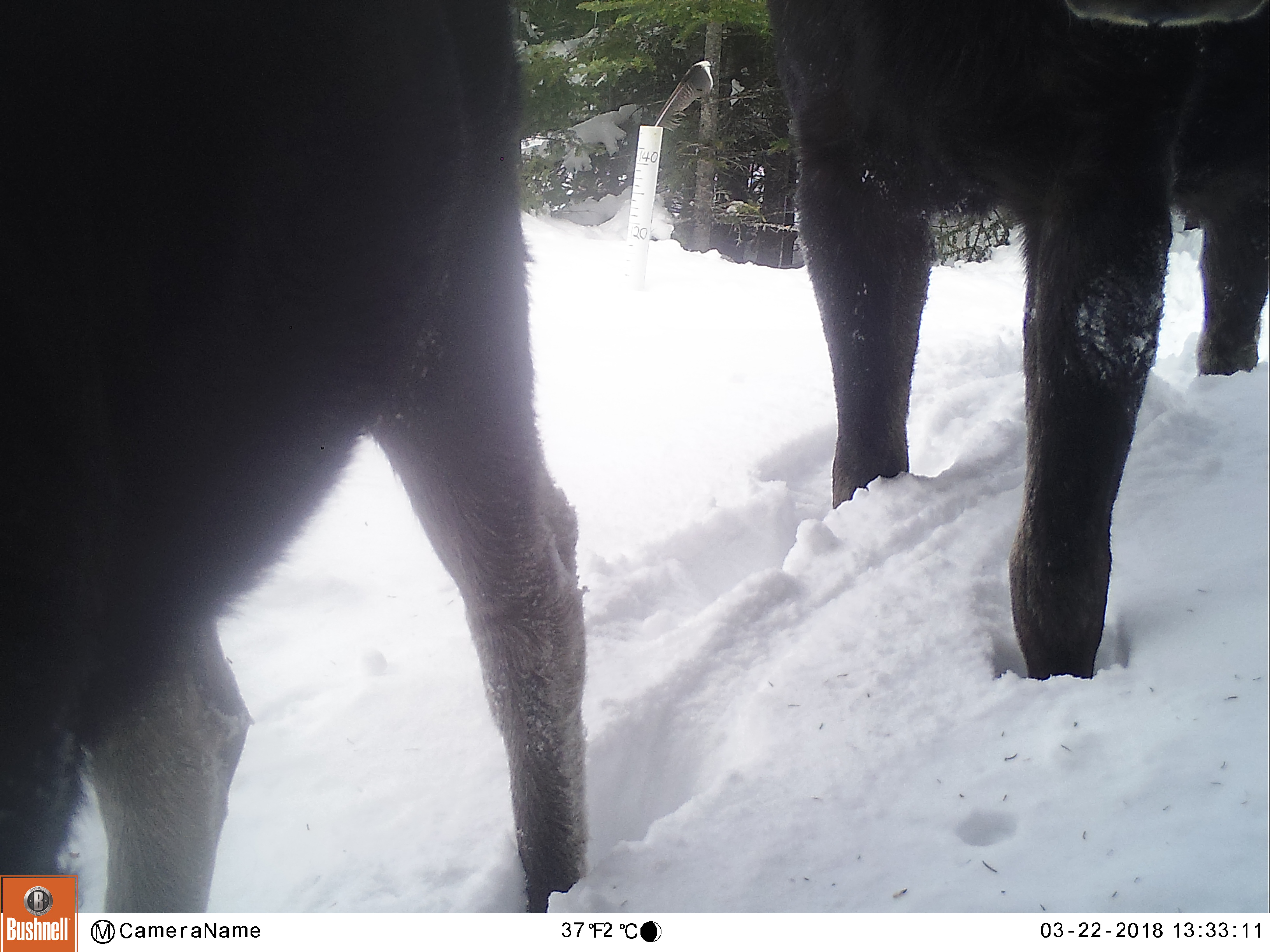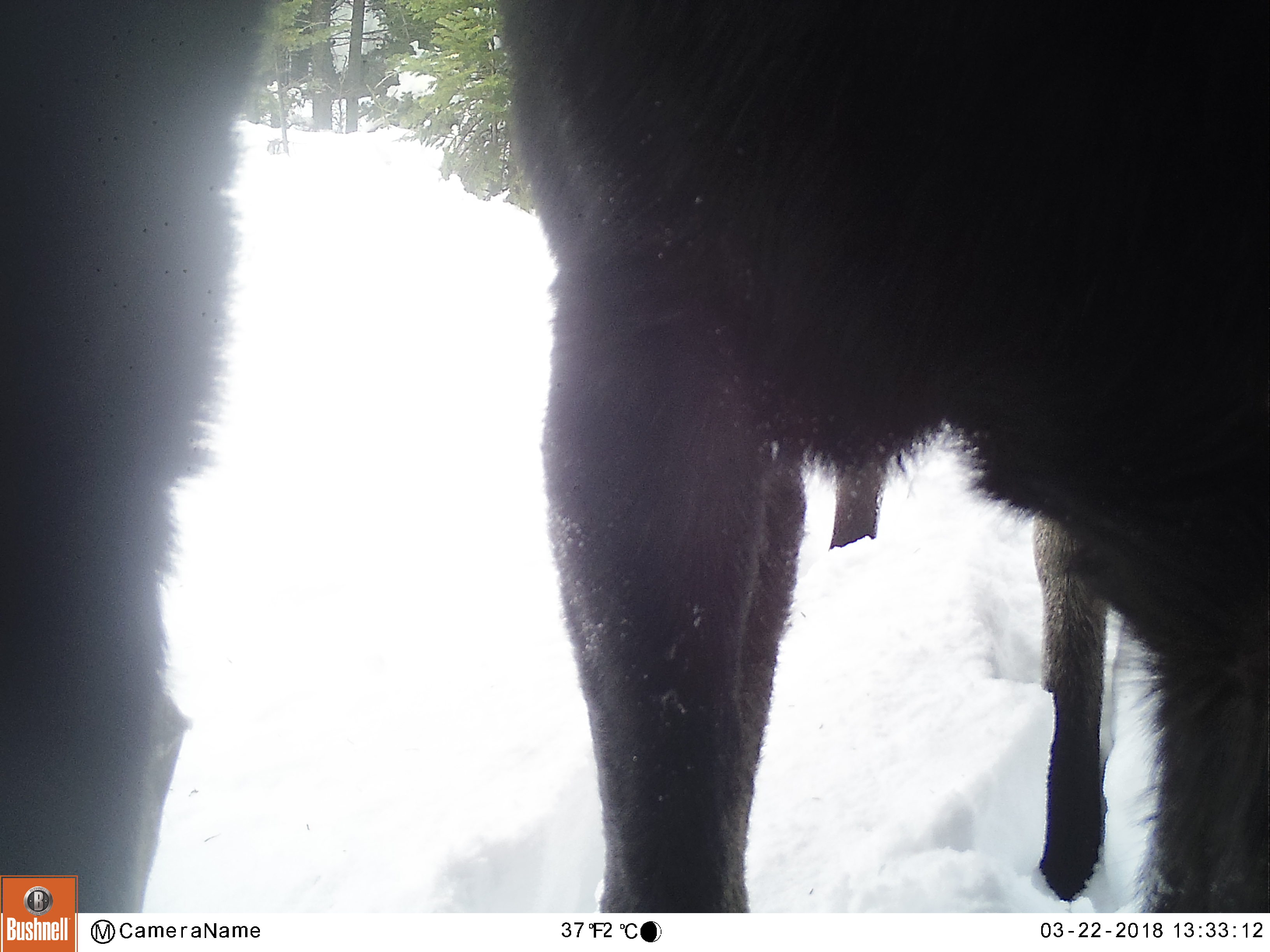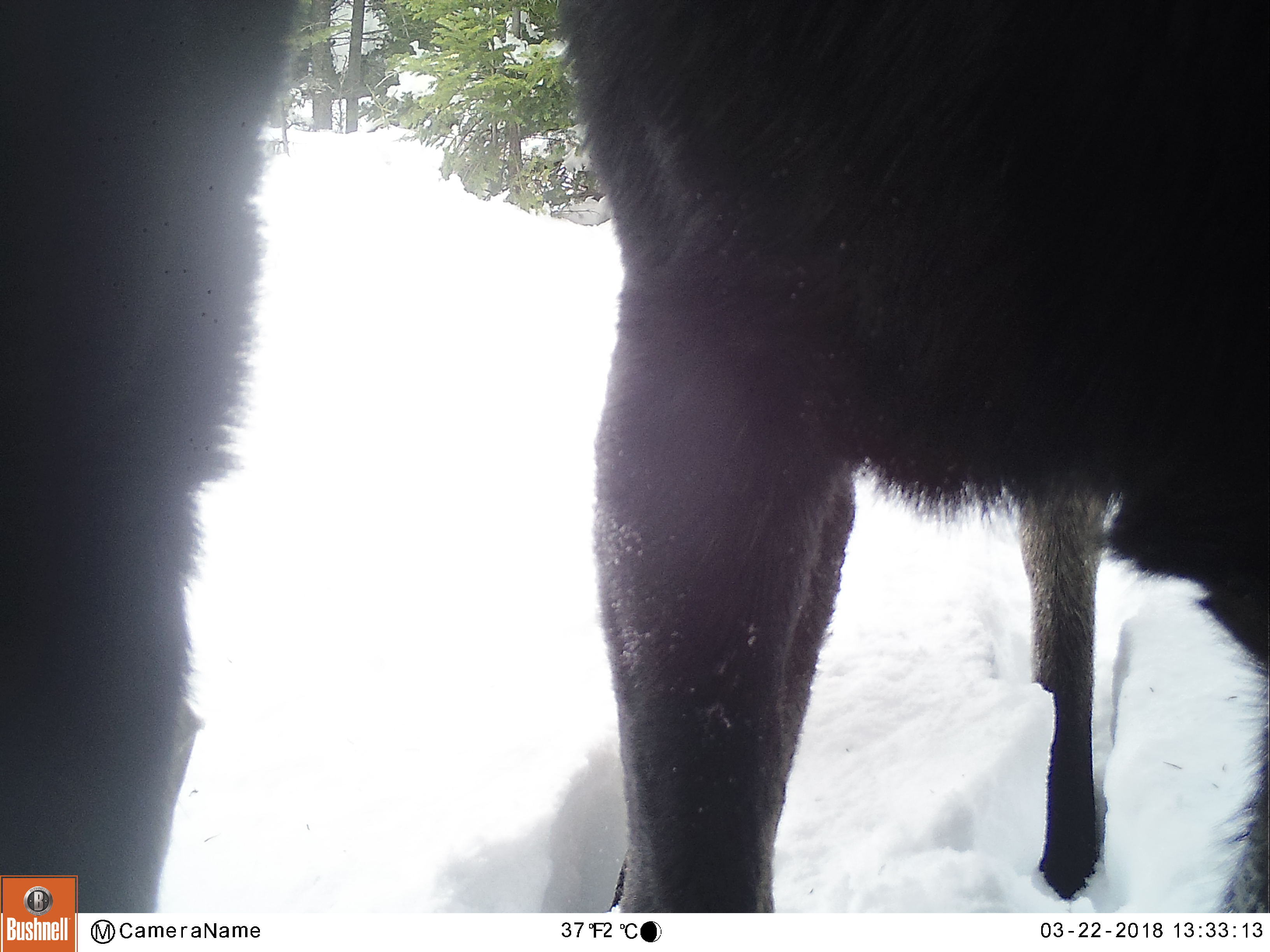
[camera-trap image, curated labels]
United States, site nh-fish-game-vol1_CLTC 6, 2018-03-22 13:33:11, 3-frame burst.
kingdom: Animalia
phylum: Chordata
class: Mammalia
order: Artiodactyla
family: Cervidae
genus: Alces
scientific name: Alces alces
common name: moose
Moose (Alces alces).